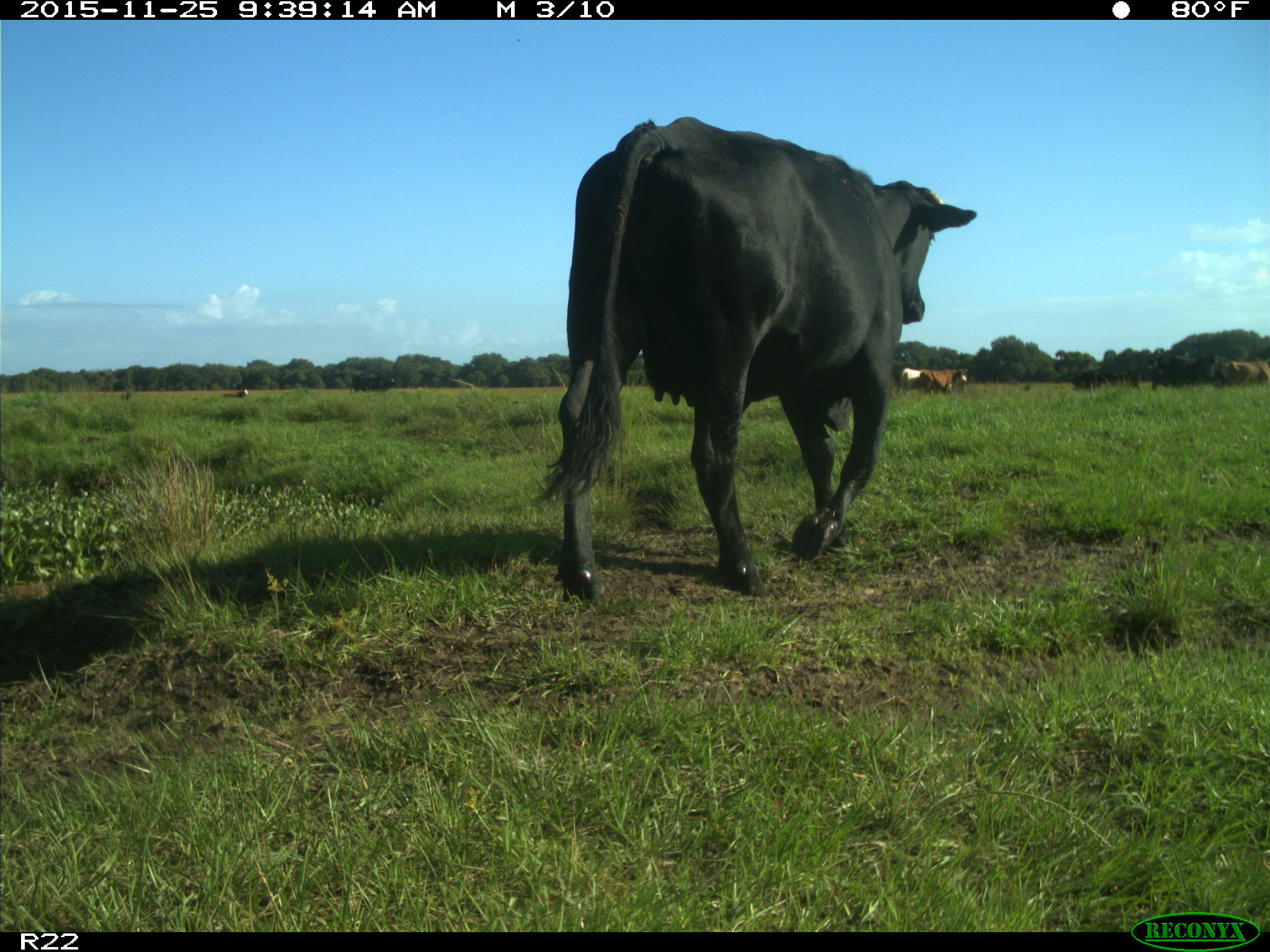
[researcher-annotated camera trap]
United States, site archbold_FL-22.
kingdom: Animalia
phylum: Chordata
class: Mammalia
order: Artiodactyla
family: Bovidae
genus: Bos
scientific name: Bos taurus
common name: domestic cow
Bos taurus (domestic cow).